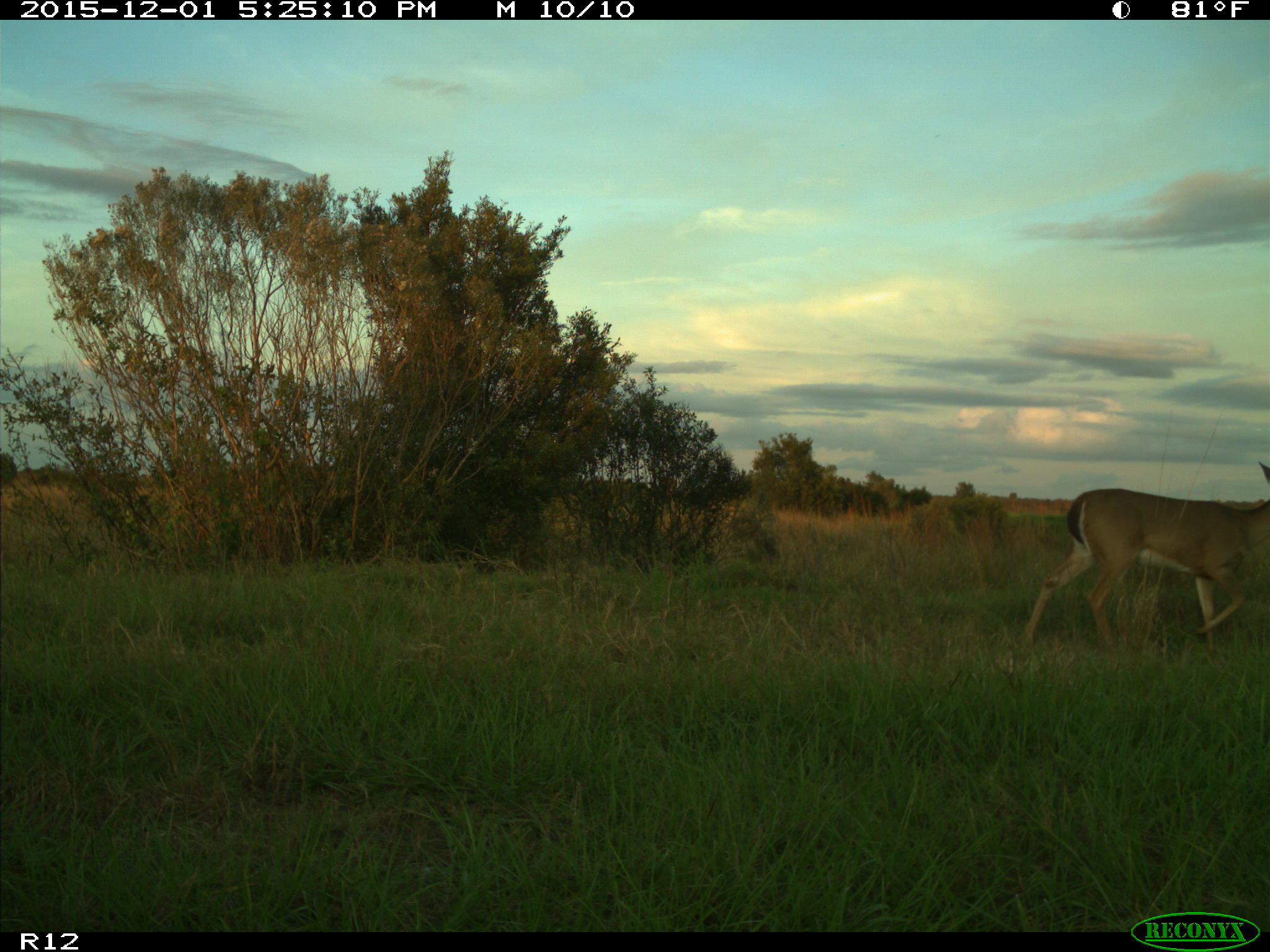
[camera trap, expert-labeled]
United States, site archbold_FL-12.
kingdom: Animalia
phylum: Chordata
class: Mammalia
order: Artiodactyla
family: Cervidae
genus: Odocoileus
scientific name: Odocoileus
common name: deer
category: unidentified deer